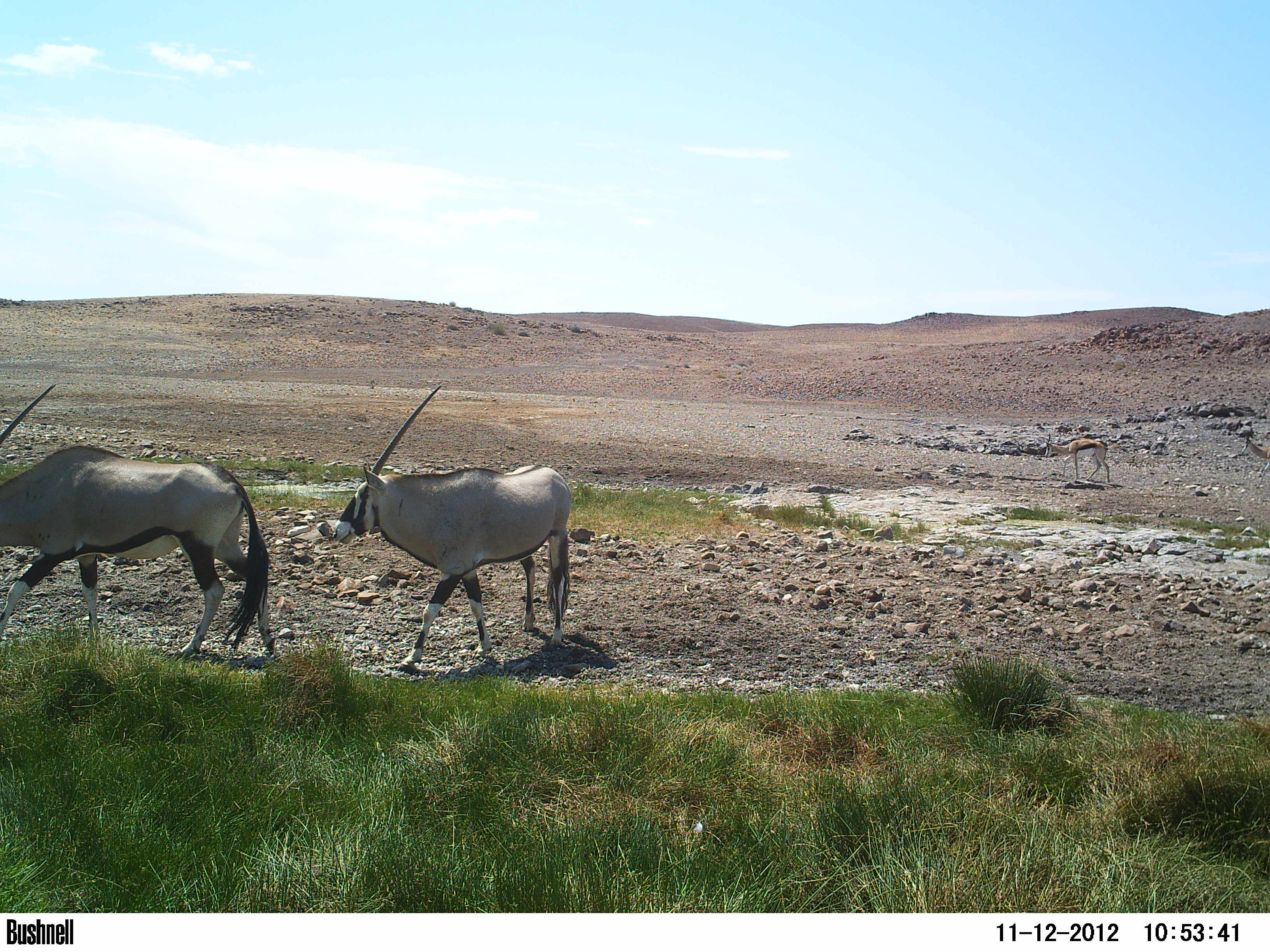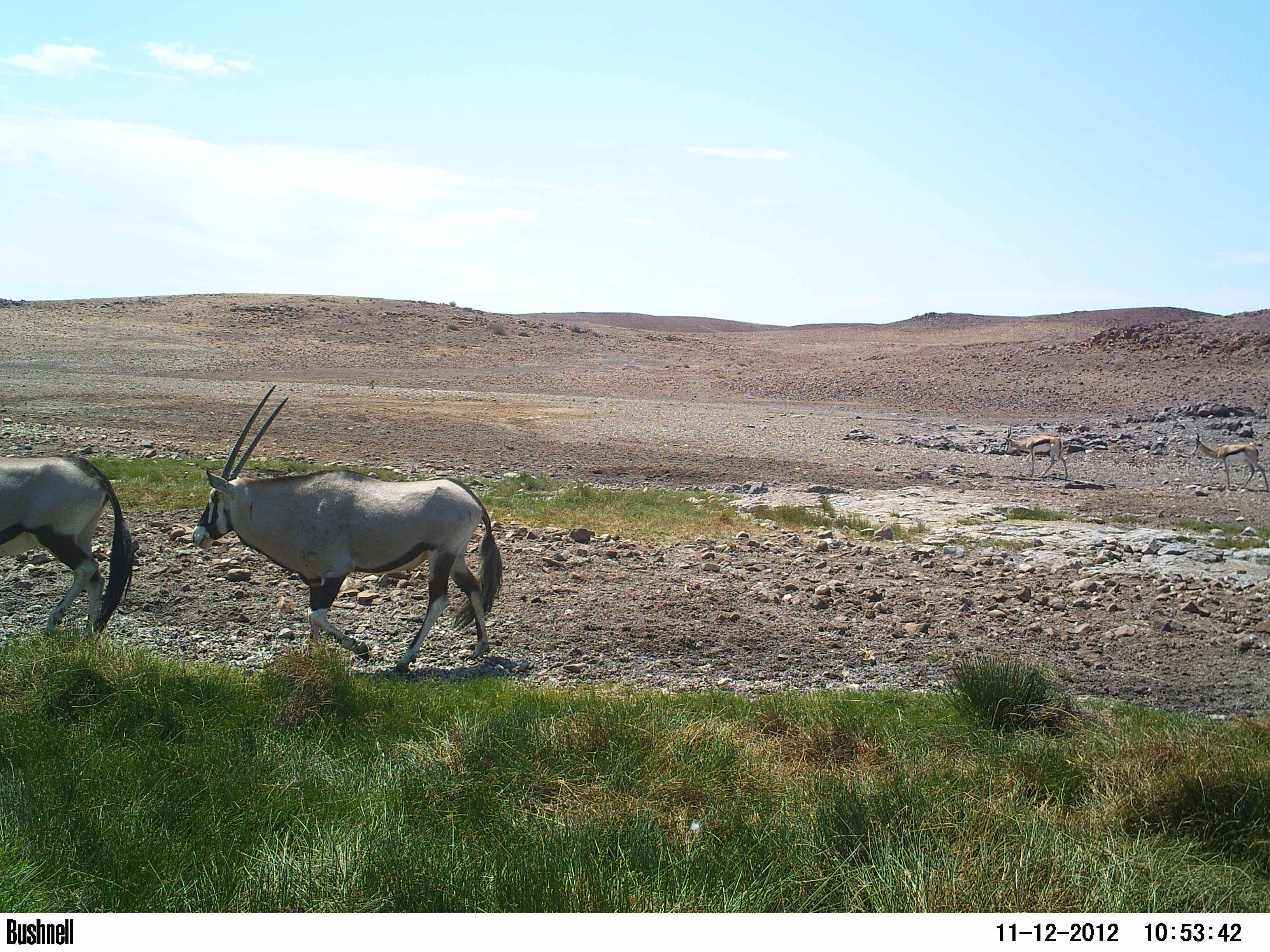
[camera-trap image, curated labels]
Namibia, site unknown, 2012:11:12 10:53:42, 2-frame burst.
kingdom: Animalia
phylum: Chordata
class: Mammalia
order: Artiodactyla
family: Bovidae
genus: Oryx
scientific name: Oryx gazella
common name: gemsbok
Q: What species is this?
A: Oryx gazella (gemsbok).